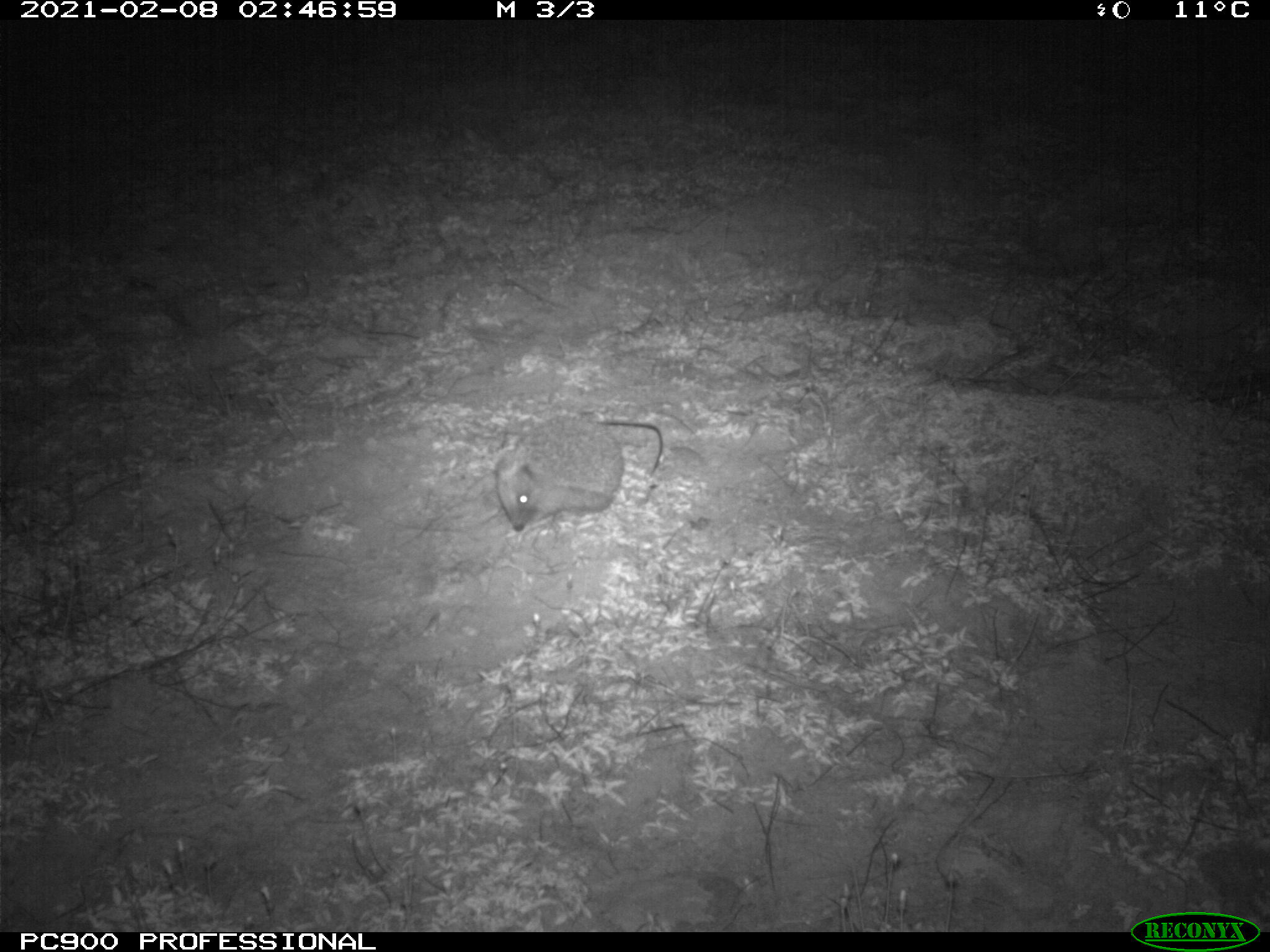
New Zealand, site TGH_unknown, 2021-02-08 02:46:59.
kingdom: Animalia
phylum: Chordata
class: Mammalia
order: Eulipotyphla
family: Erinaceidae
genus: Erinaceus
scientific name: Erinaceus europaeus europaeus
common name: european hedgehog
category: hedgehog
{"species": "hedgehog (european hedgehog) (Erinaceus europaeus europaeus)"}